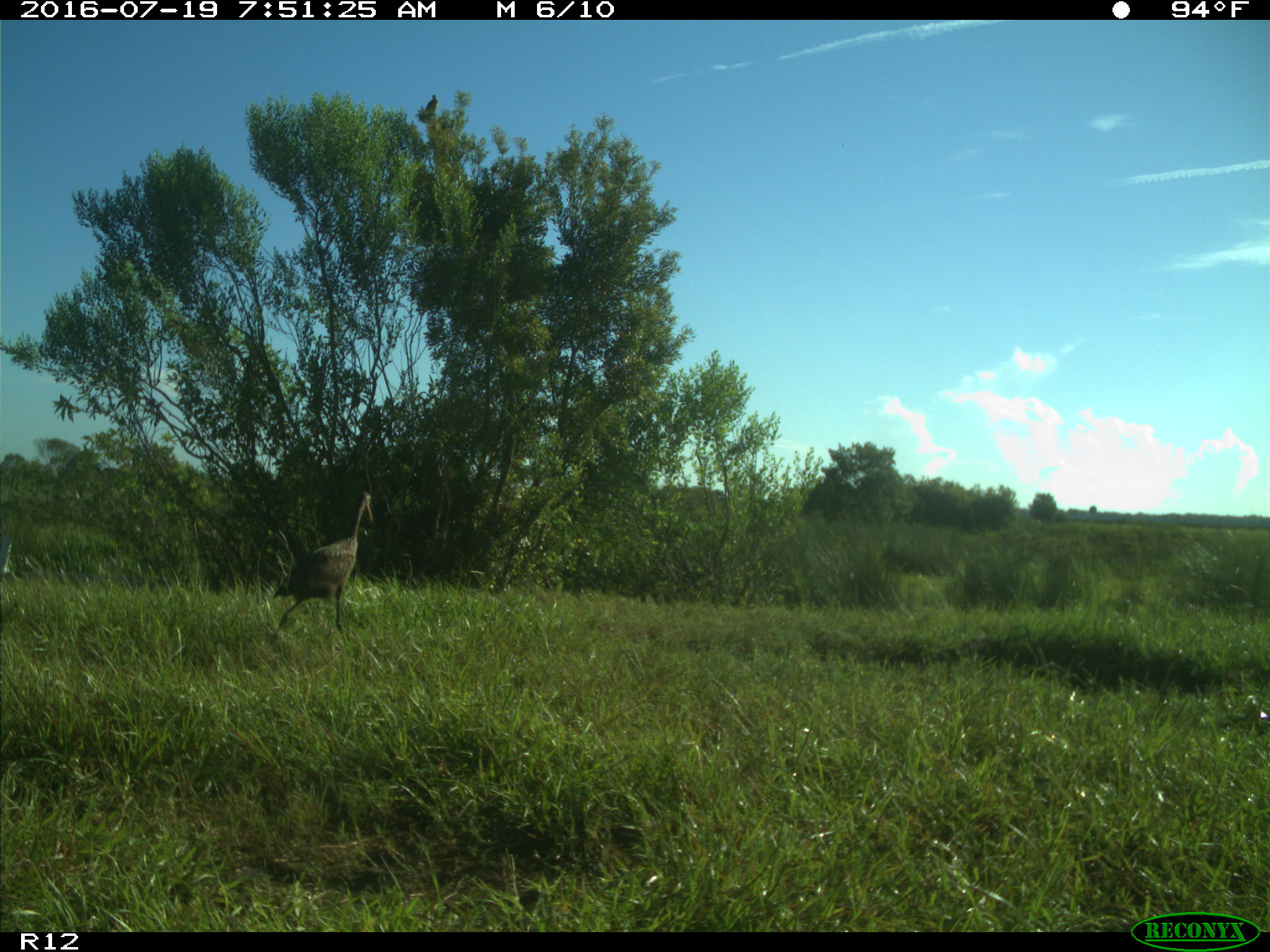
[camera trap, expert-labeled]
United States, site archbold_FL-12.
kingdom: Animalia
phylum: Chordata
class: Aves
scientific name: Aves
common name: birds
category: unidentified bird